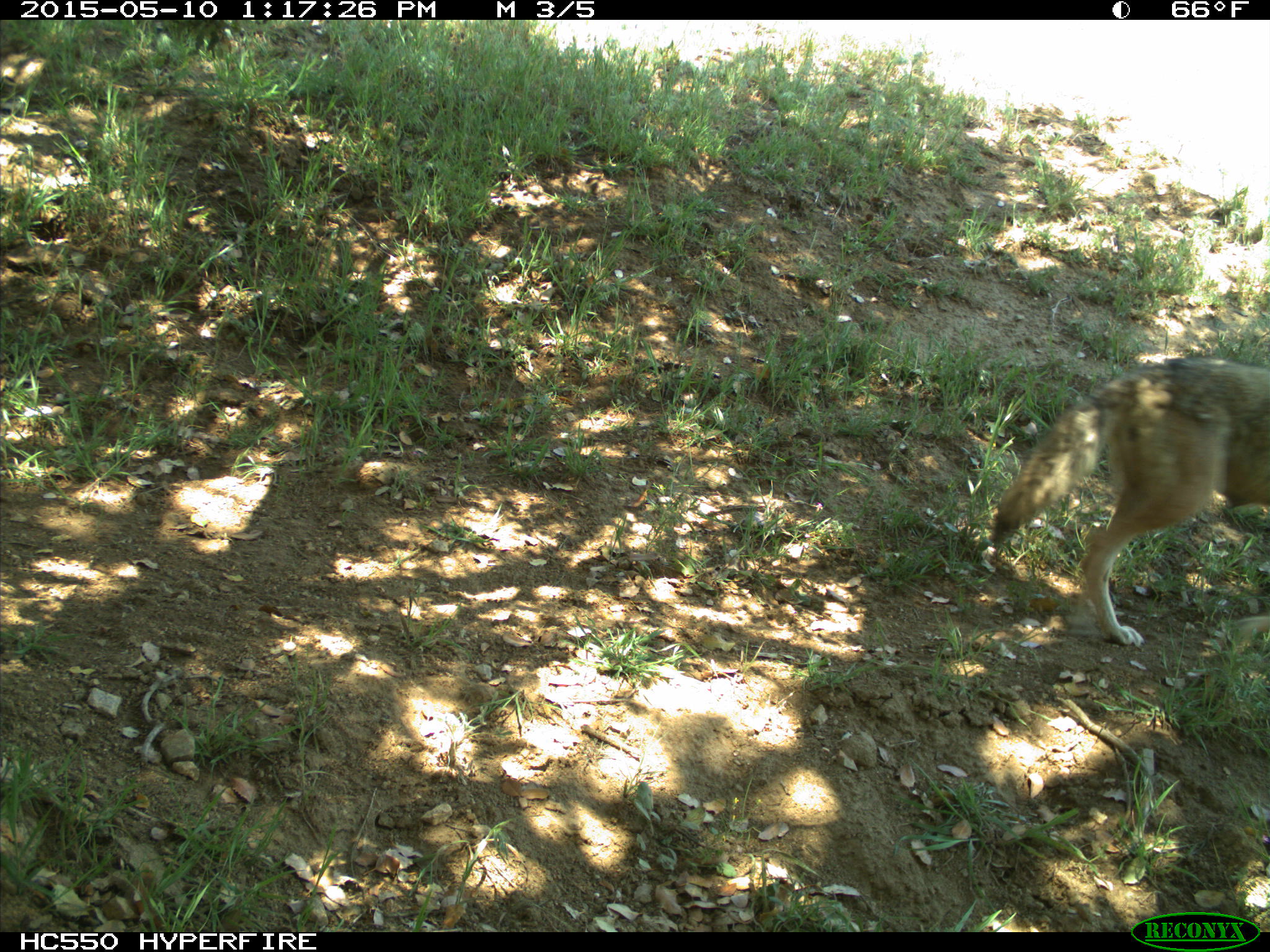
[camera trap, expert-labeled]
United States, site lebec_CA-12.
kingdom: Animalia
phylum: Chordata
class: Mammalia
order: Carnivora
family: Canidae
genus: Canis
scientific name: Canis latrans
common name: coyote